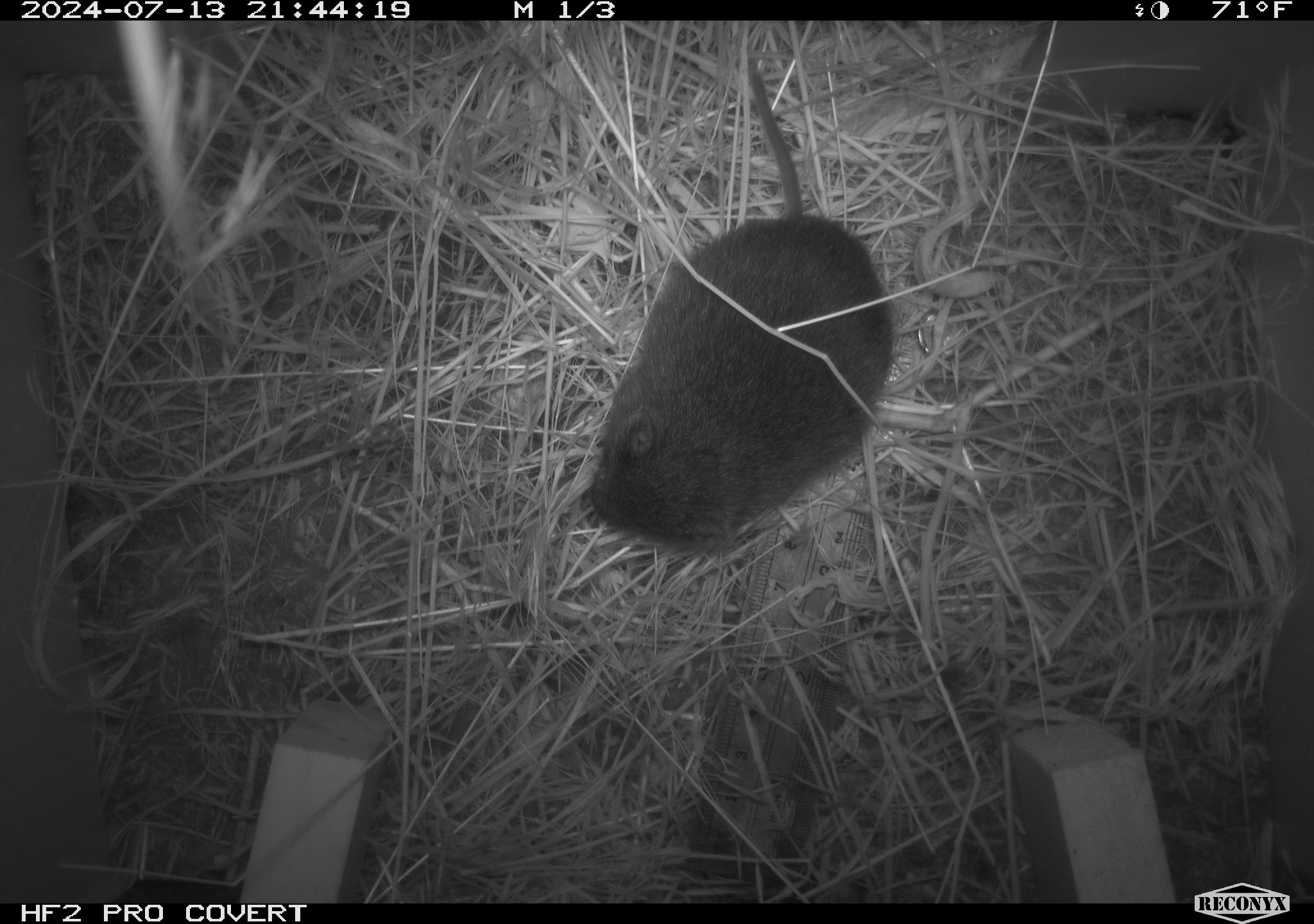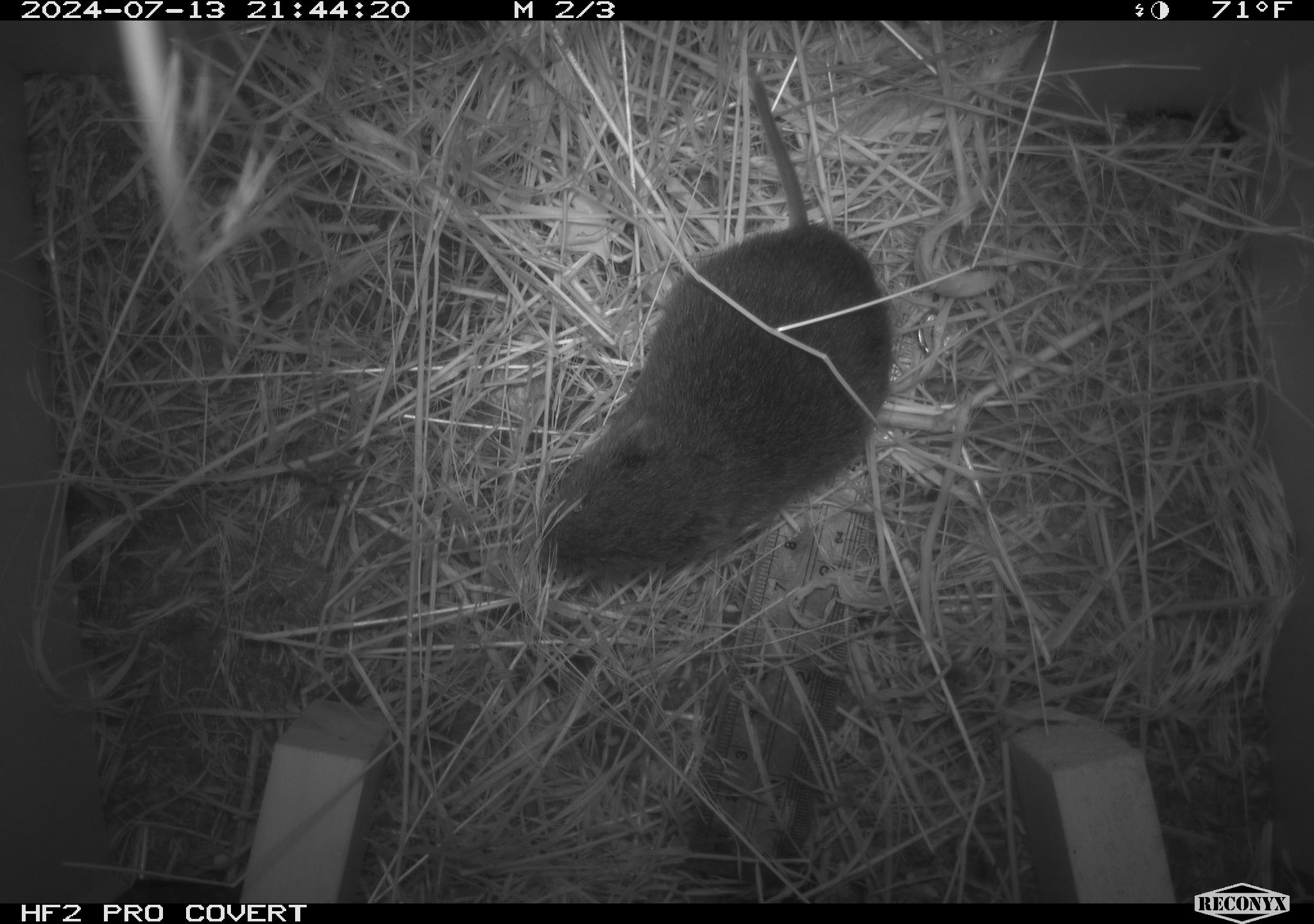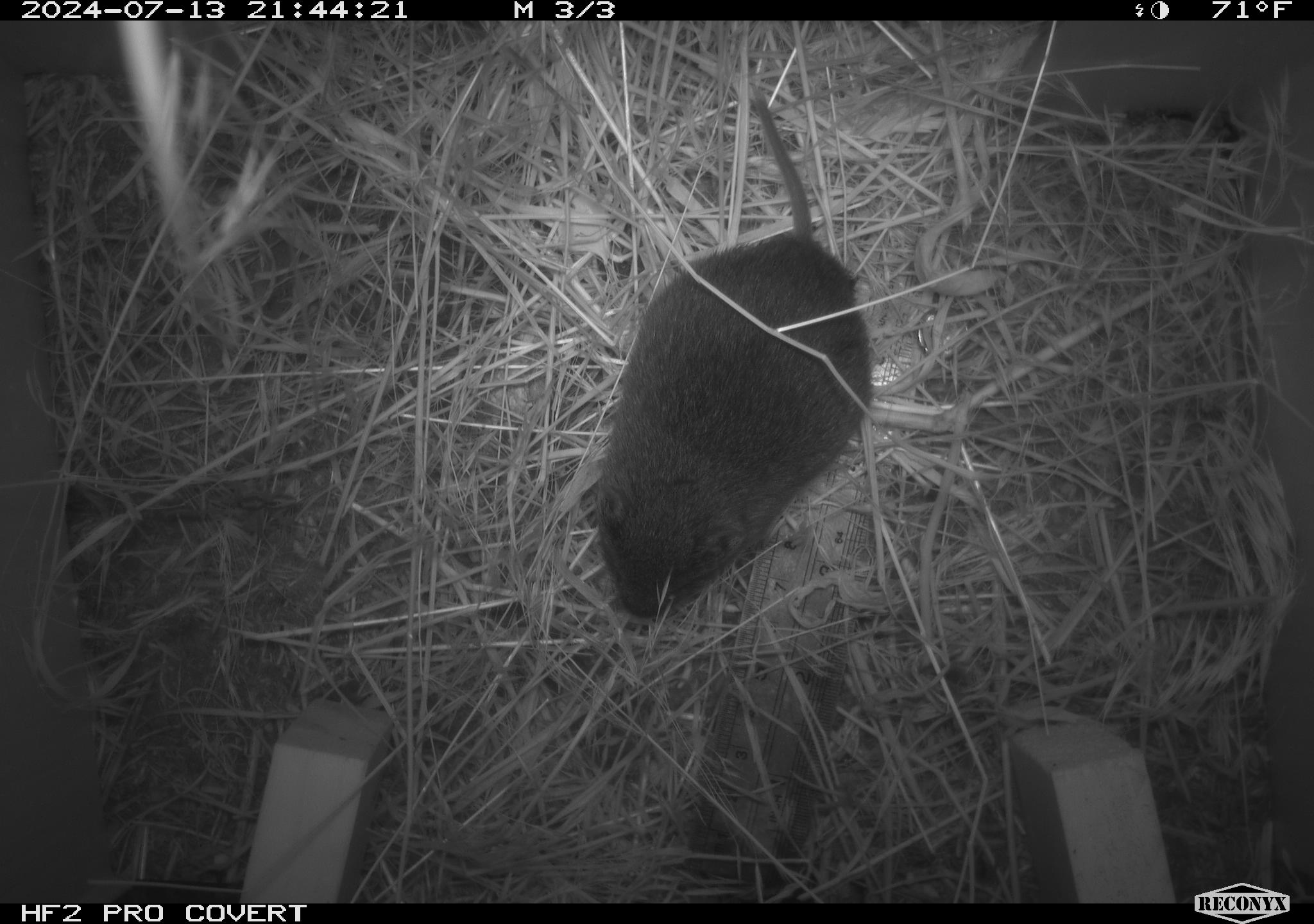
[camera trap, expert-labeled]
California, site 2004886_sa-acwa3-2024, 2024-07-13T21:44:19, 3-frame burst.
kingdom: Animalia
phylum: Chordata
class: Mammalia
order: Rodentia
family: Cricetidae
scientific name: Arvicolinae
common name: voles, lemmings, and muskrats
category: arvicolinae subfamily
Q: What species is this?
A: Arvicolinae subfamily (voles, lemmings, and muskrats) (Arvicolinae).